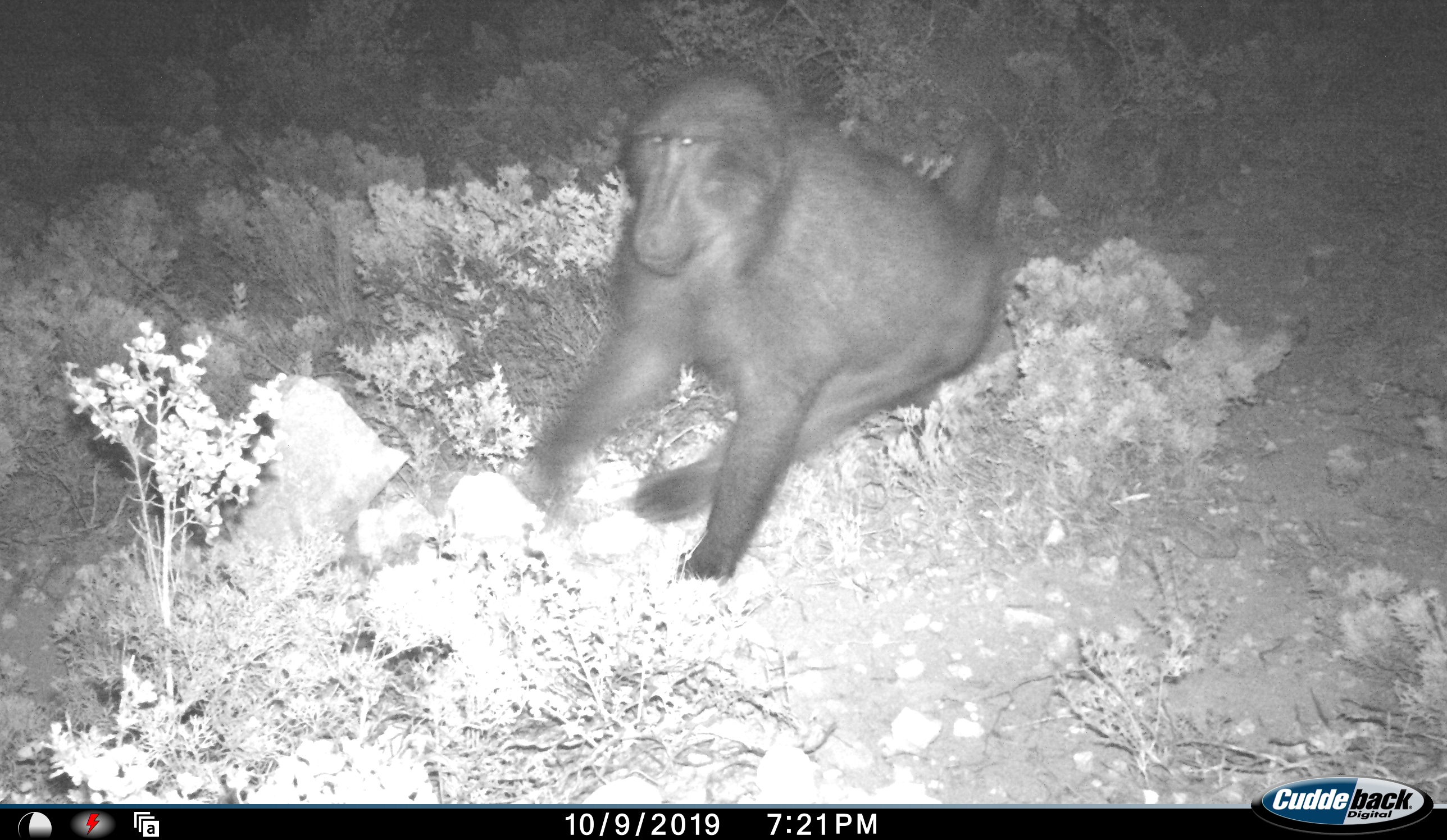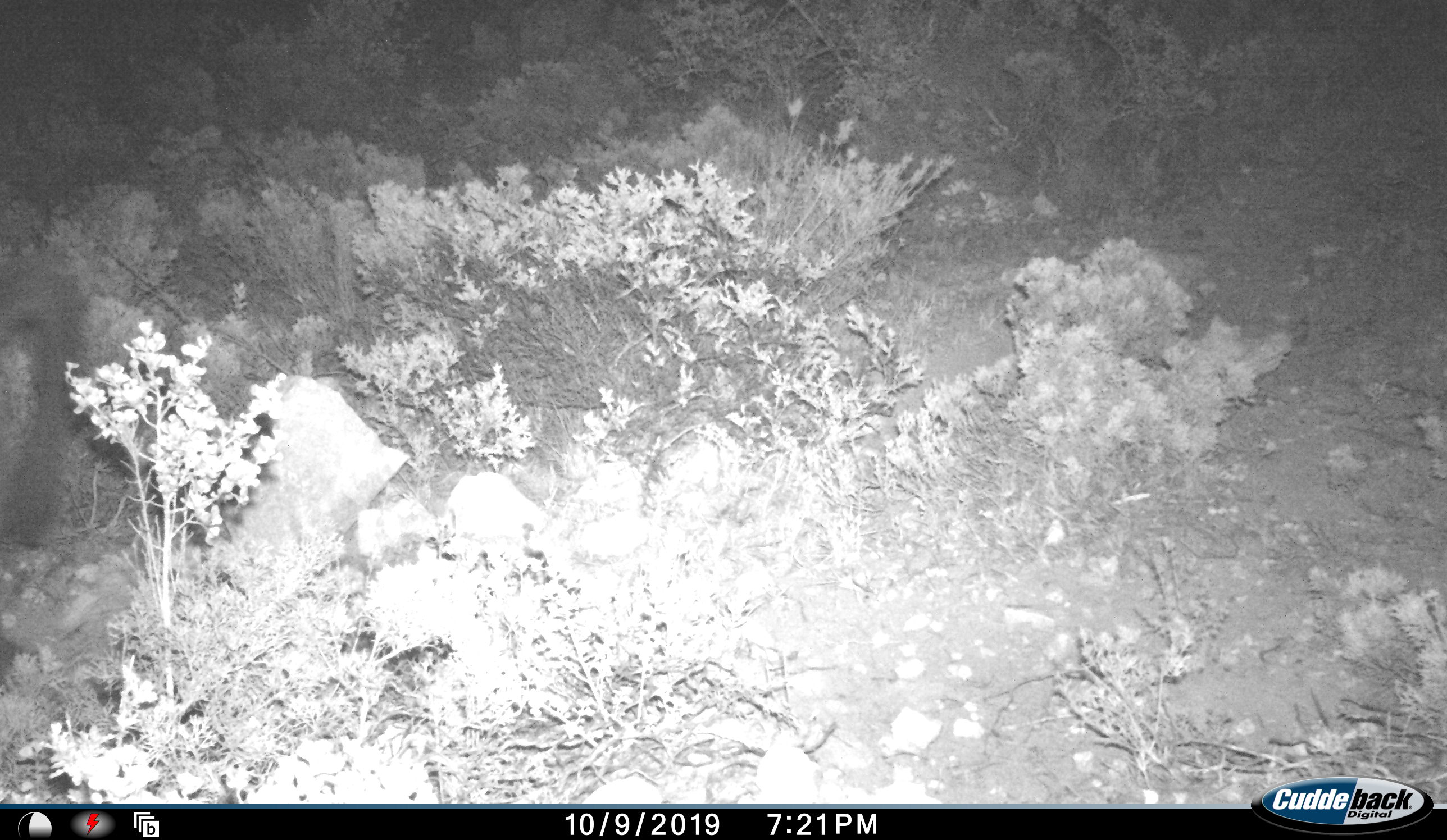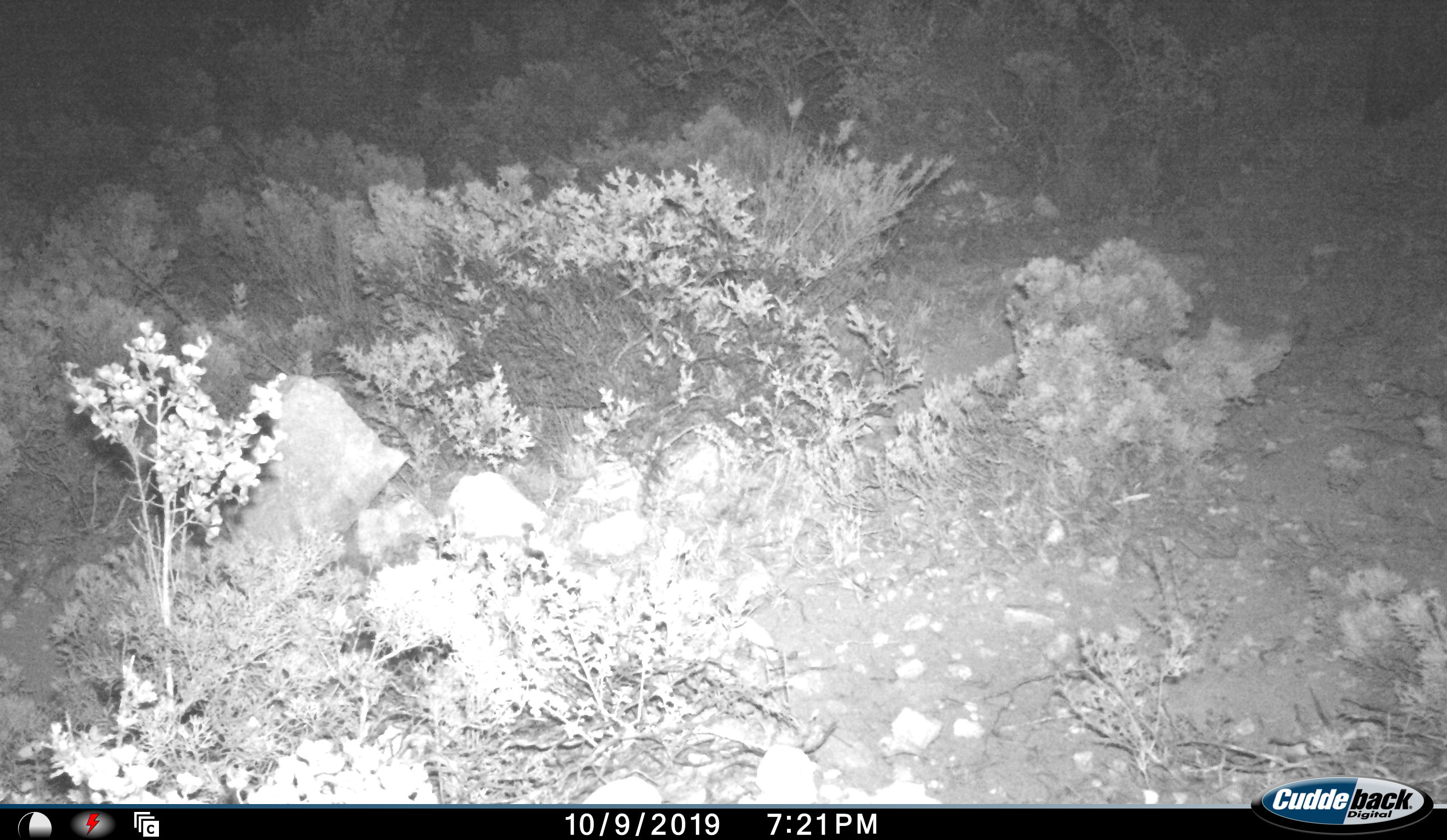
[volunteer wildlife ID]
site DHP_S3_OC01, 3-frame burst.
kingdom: Animalia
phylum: Chordata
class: Mammalia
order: Primates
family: Cercopithecidae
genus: Papio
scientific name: Papio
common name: baboon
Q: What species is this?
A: Baboon (Papio).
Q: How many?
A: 1.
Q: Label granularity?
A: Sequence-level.